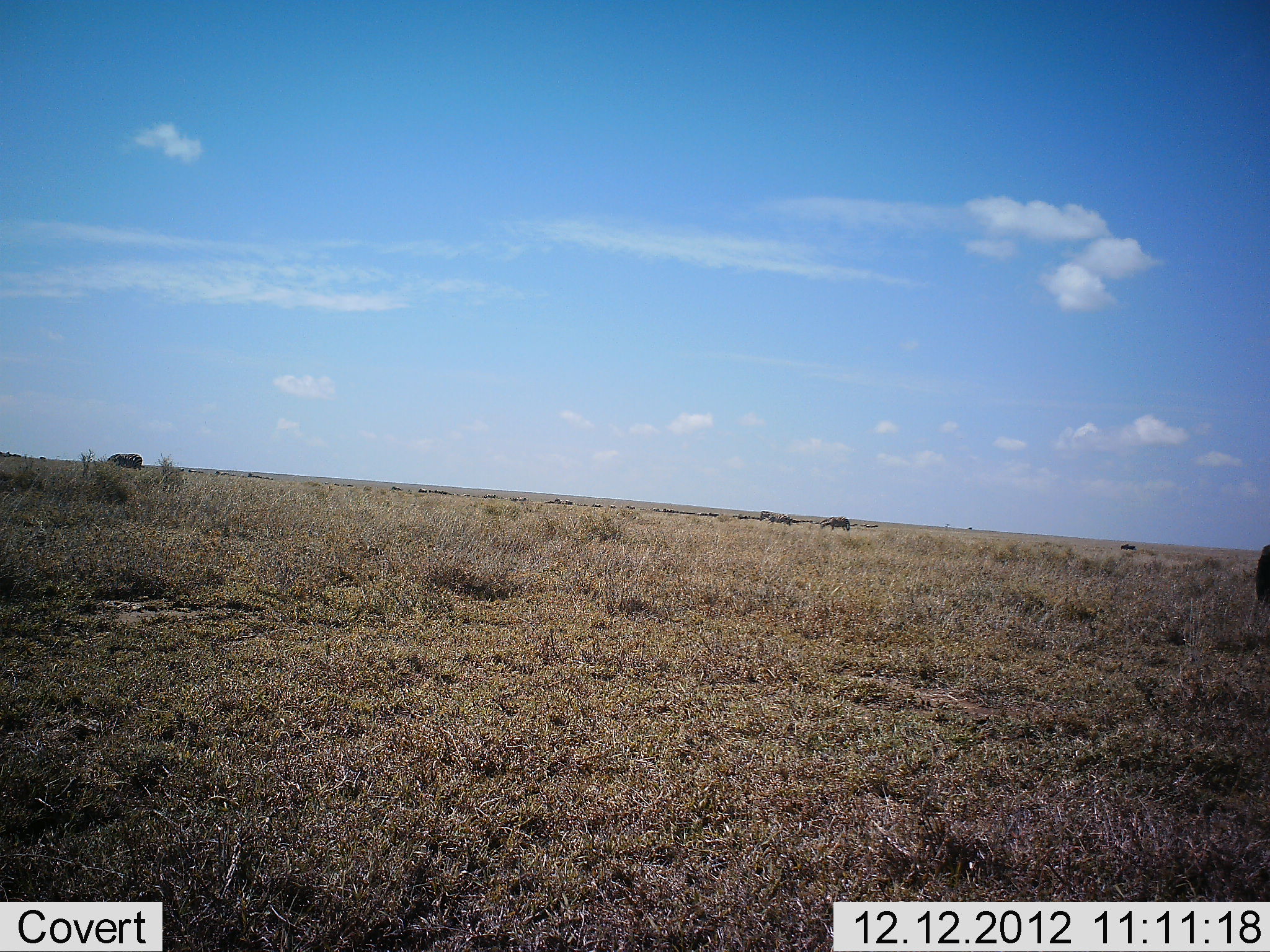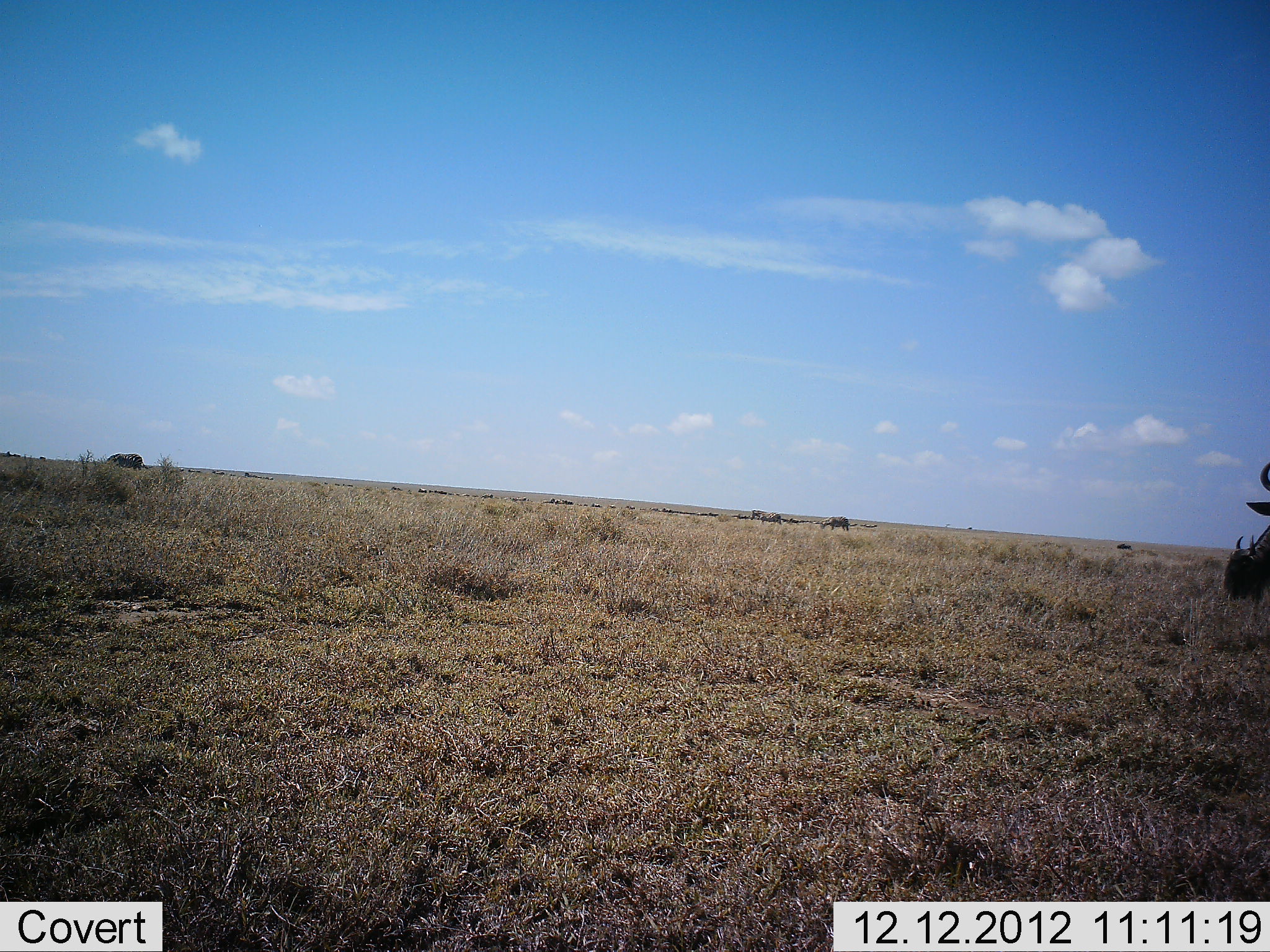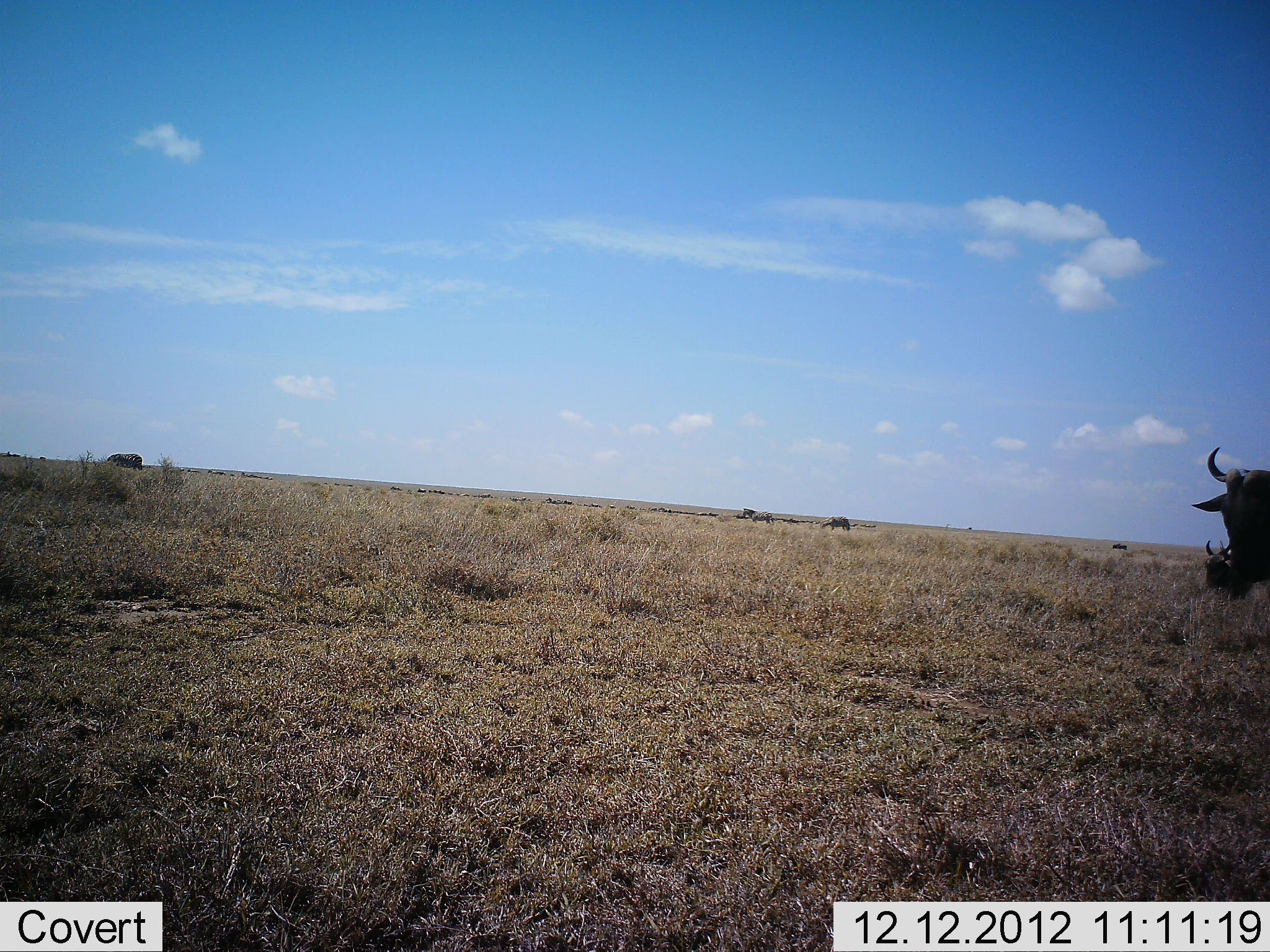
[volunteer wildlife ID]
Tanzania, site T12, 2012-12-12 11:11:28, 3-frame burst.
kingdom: Animalia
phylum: Chordata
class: Mammalia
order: Artiodactyla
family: Bovidae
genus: Connochaetes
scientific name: Connochaetes taurinus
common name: blue wildebeest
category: wildebeest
Wildebeest (blue wildebeest) (Connochaetes taurinus), count 2. Behavior (volunteer vote fractions): standing 54%, resting 8%, moving 54%, interacting 0%. Young present (vote fraction): 0%. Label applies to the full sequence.